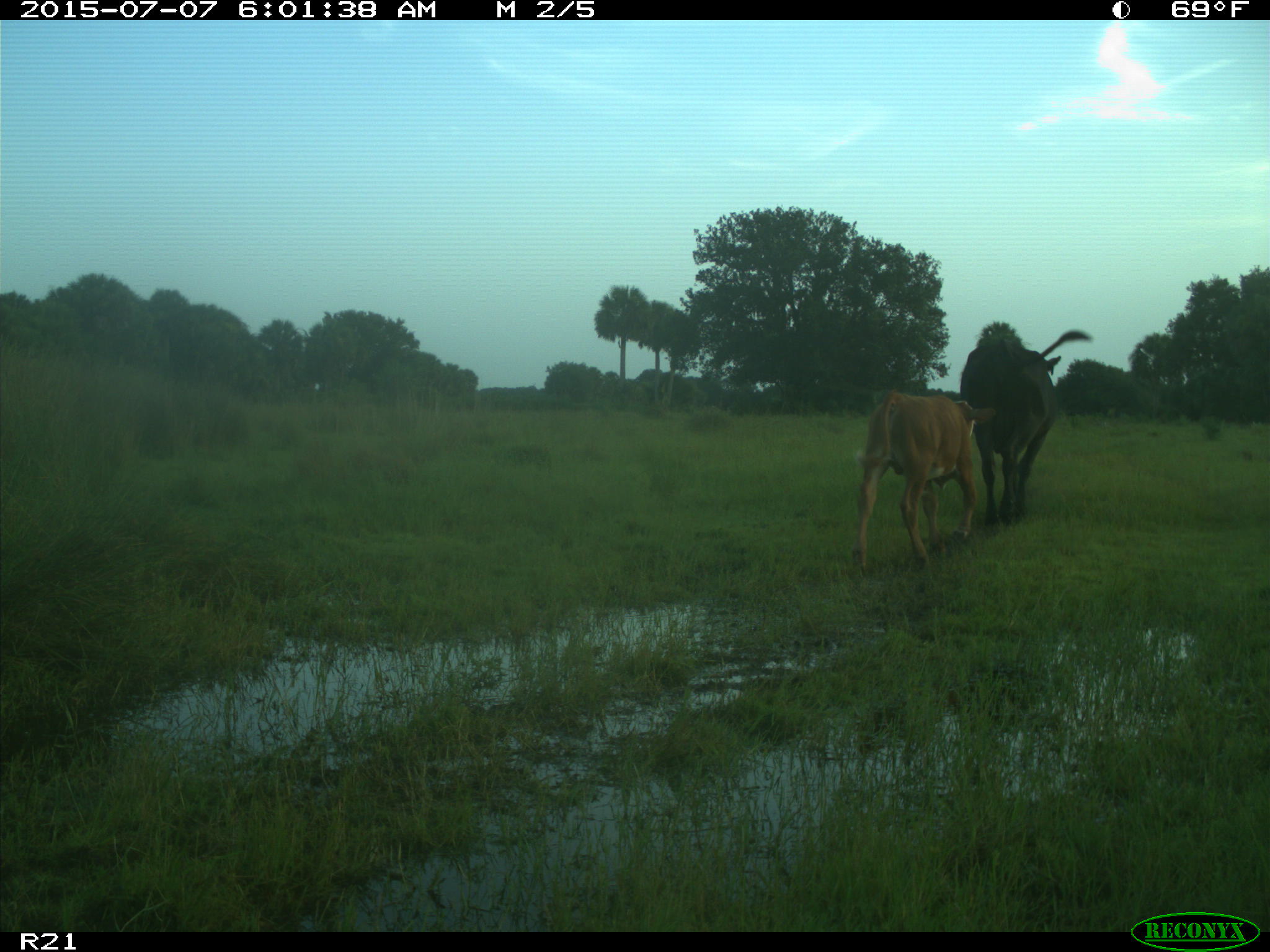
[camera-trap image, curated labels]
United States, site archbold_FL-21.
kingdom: Animalia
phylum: Chordata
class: Mammalia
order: Artiodactyla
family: Bovidae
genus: Bos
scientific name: Bos taurus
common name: domestic cow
Bos taurus (domestic cow).